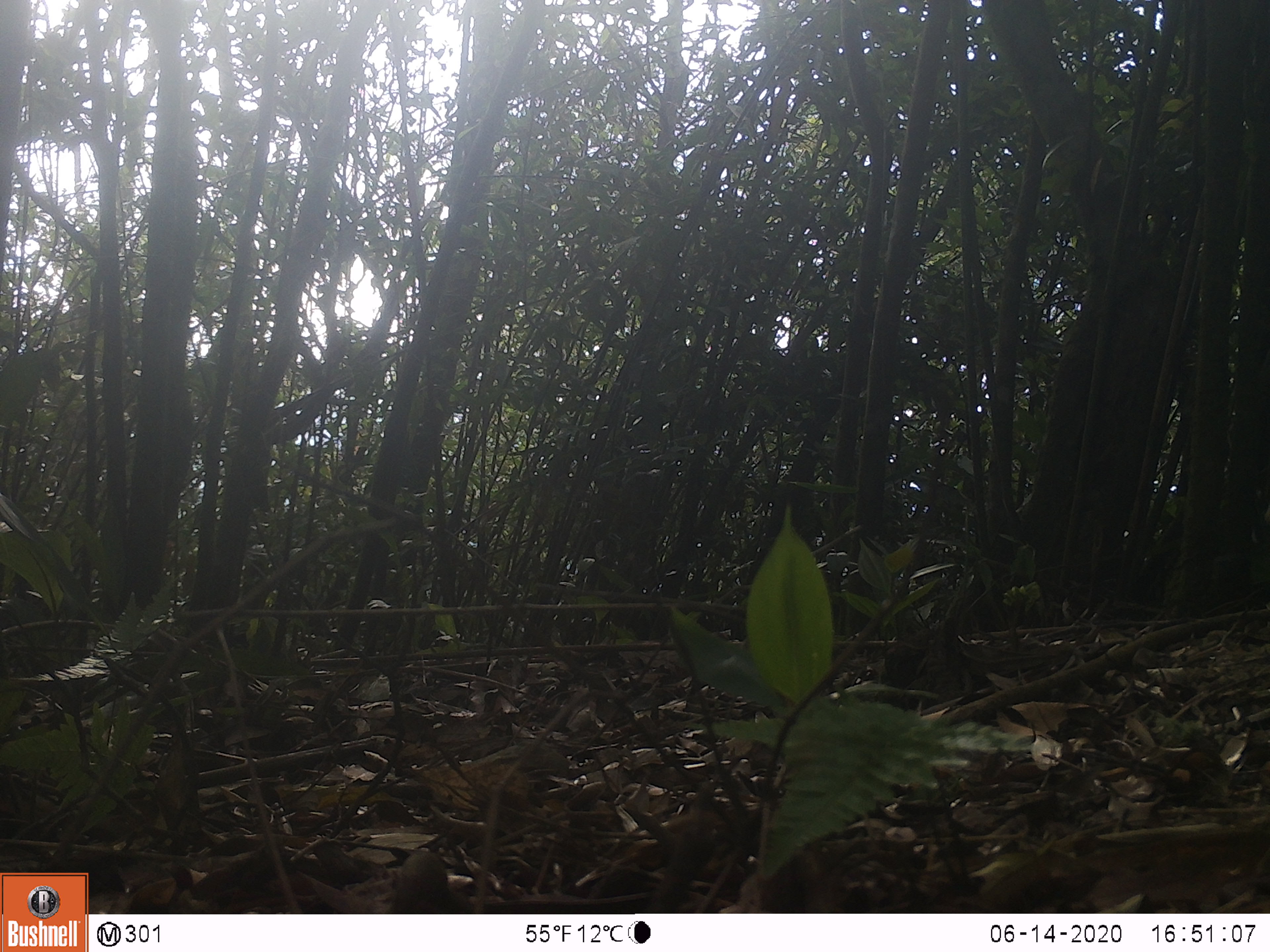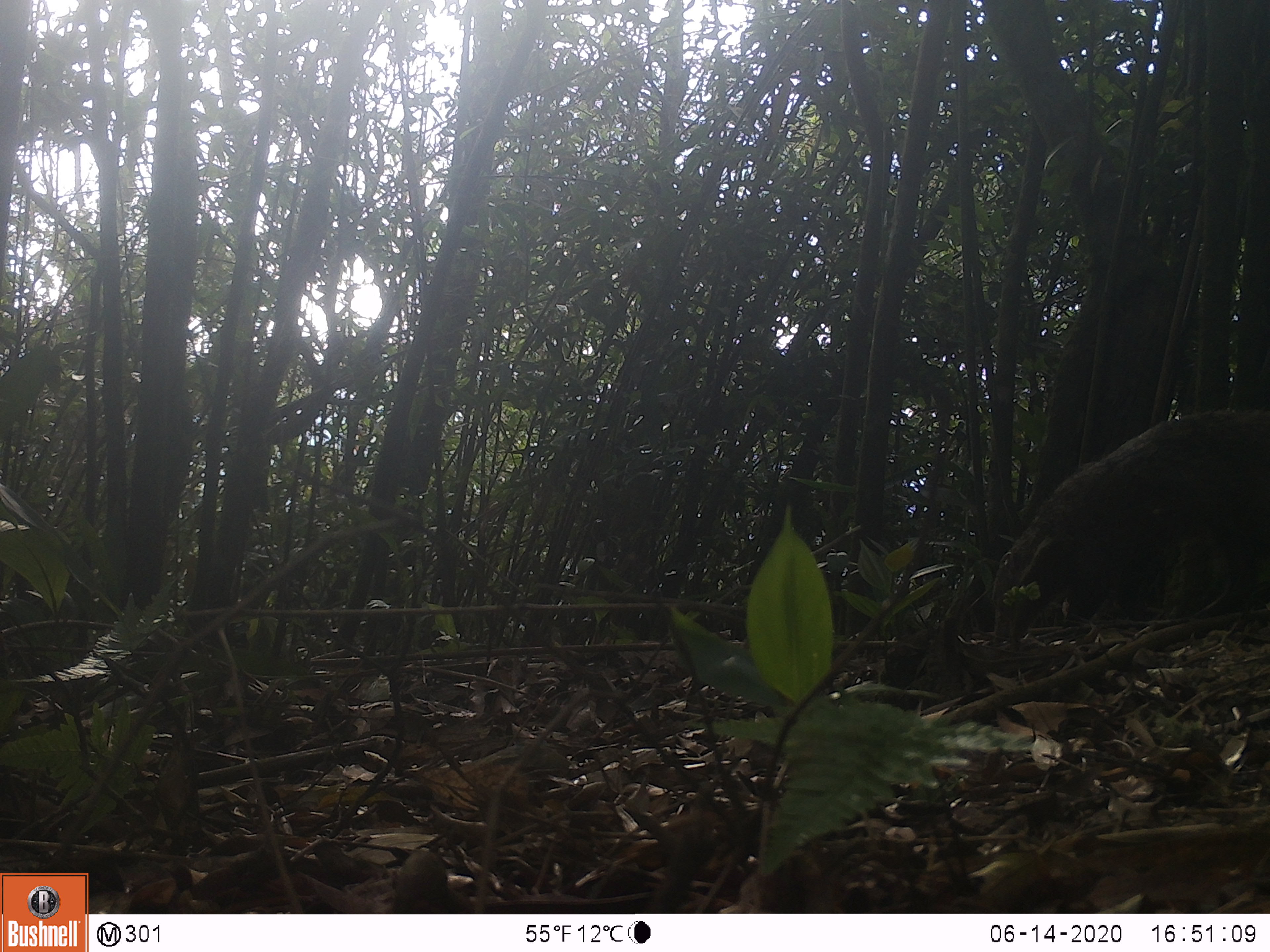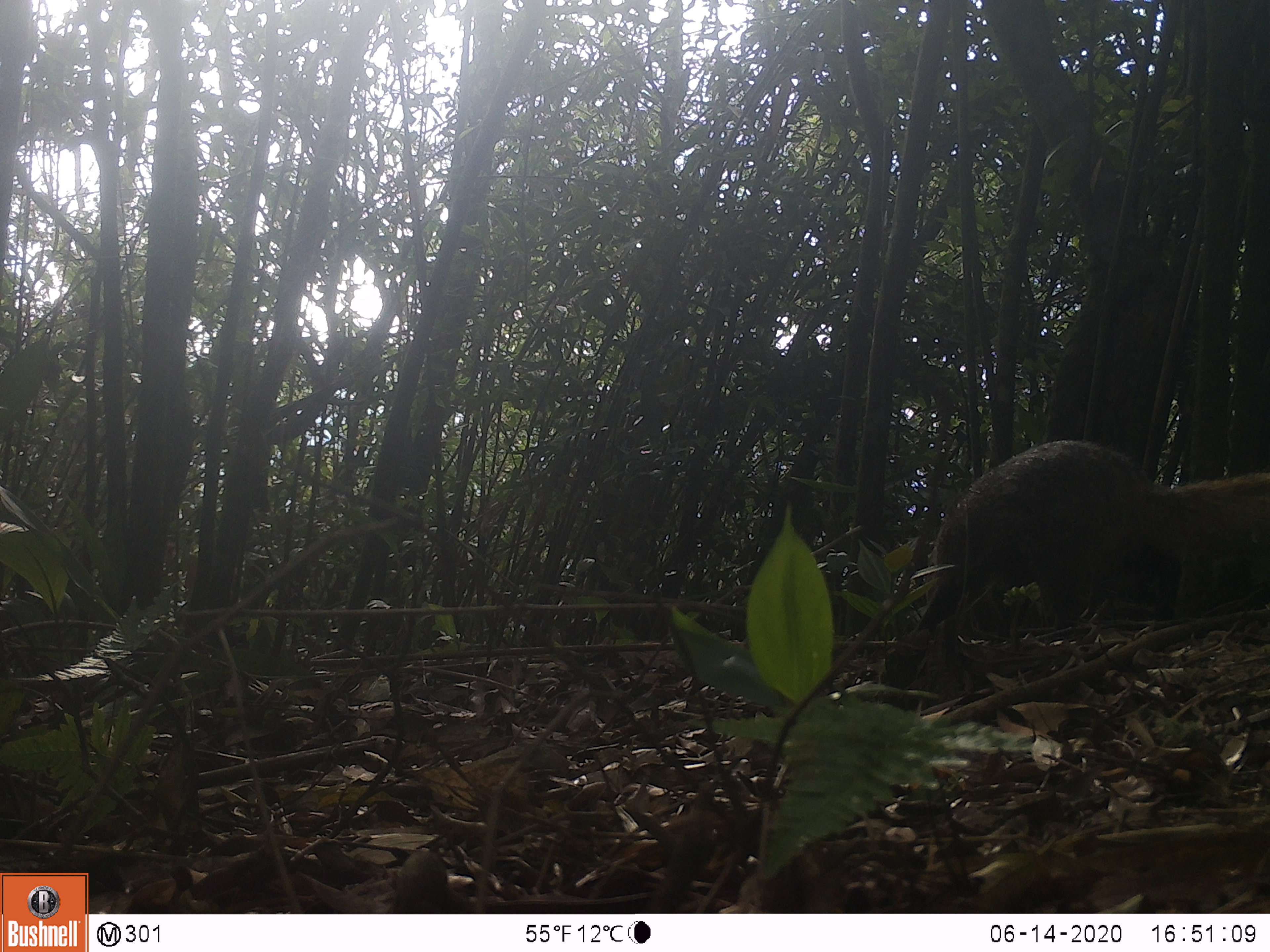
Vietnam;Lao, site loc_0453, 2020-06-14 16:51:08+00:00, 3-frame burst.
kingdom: Animalia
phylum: Chordata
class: Mammalia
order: Carnivora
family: Herpestidae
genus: Urva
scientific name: Urva urva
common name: crab-eating mongoose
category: crab eating mongoose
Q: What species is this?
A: Crab eating mongoose (crab-eating mongoose) (Urva urva).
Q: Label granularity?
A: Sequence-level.